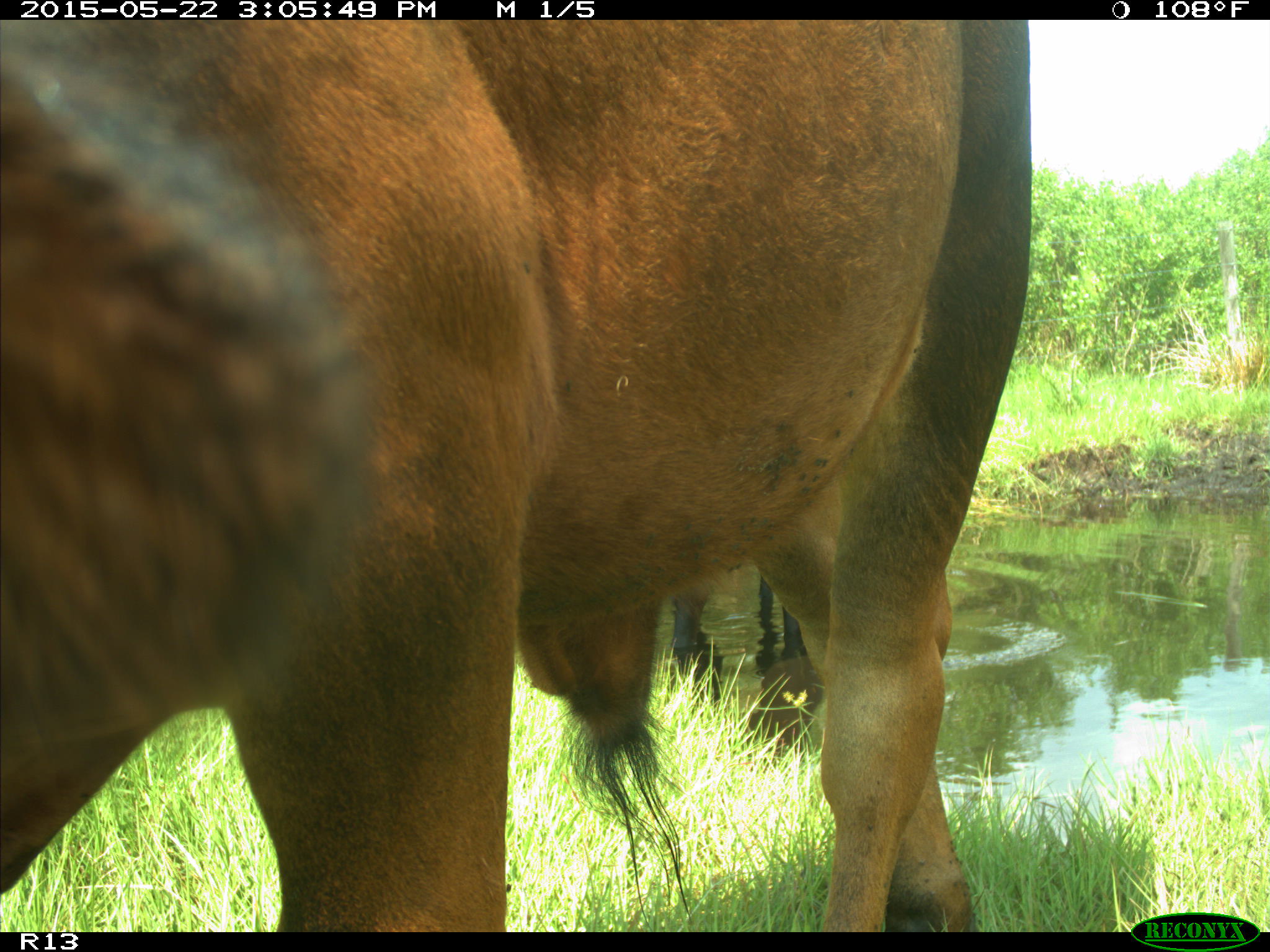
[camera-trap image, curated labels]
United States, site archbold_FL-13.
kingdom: Animalia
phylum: Chordata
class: Mammalia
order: Artiodactyla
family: Bovidae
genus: Bos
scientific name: Bos taurus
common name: domestic cow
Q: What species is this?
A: Bos taurus (domestic cow).